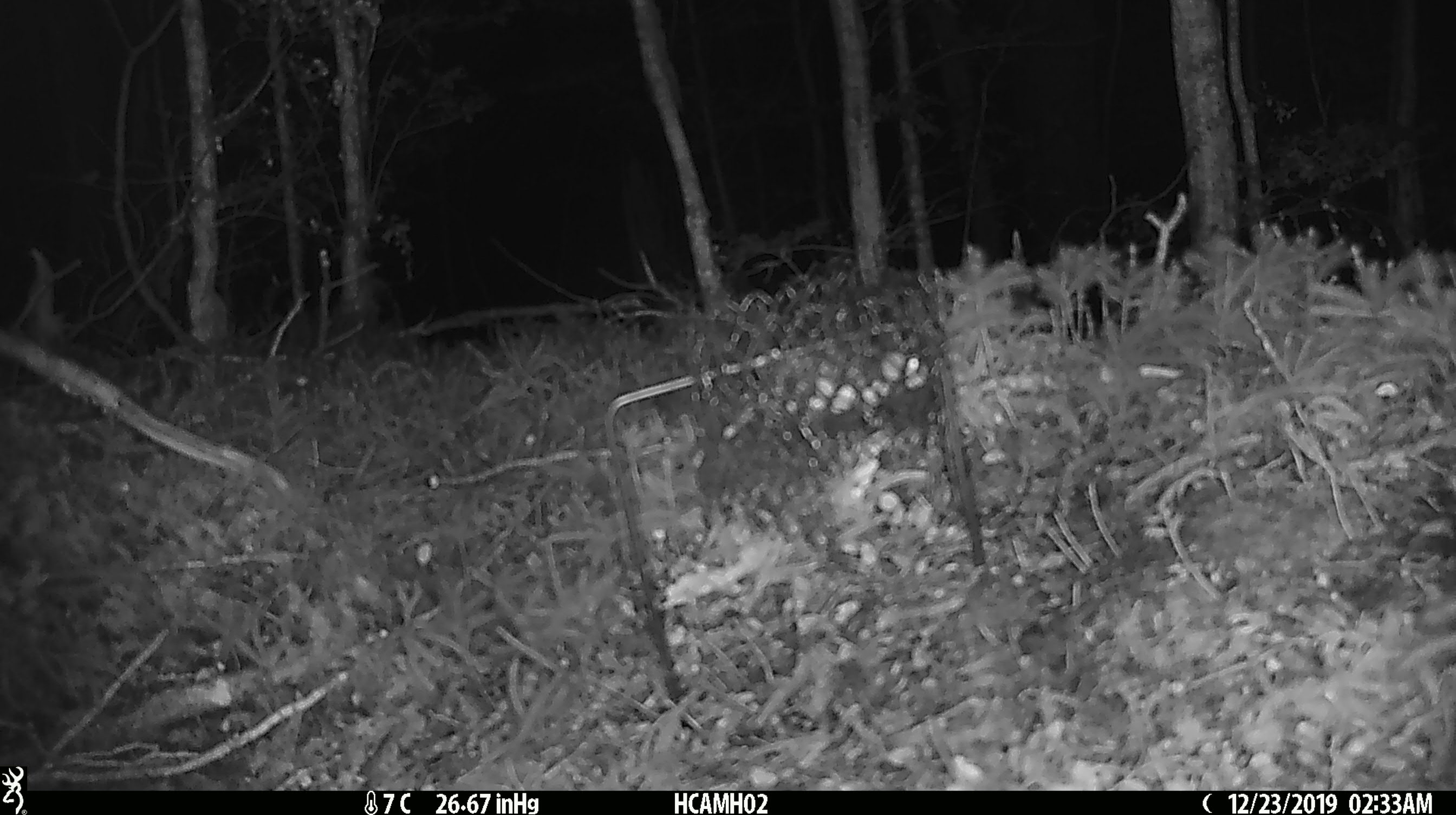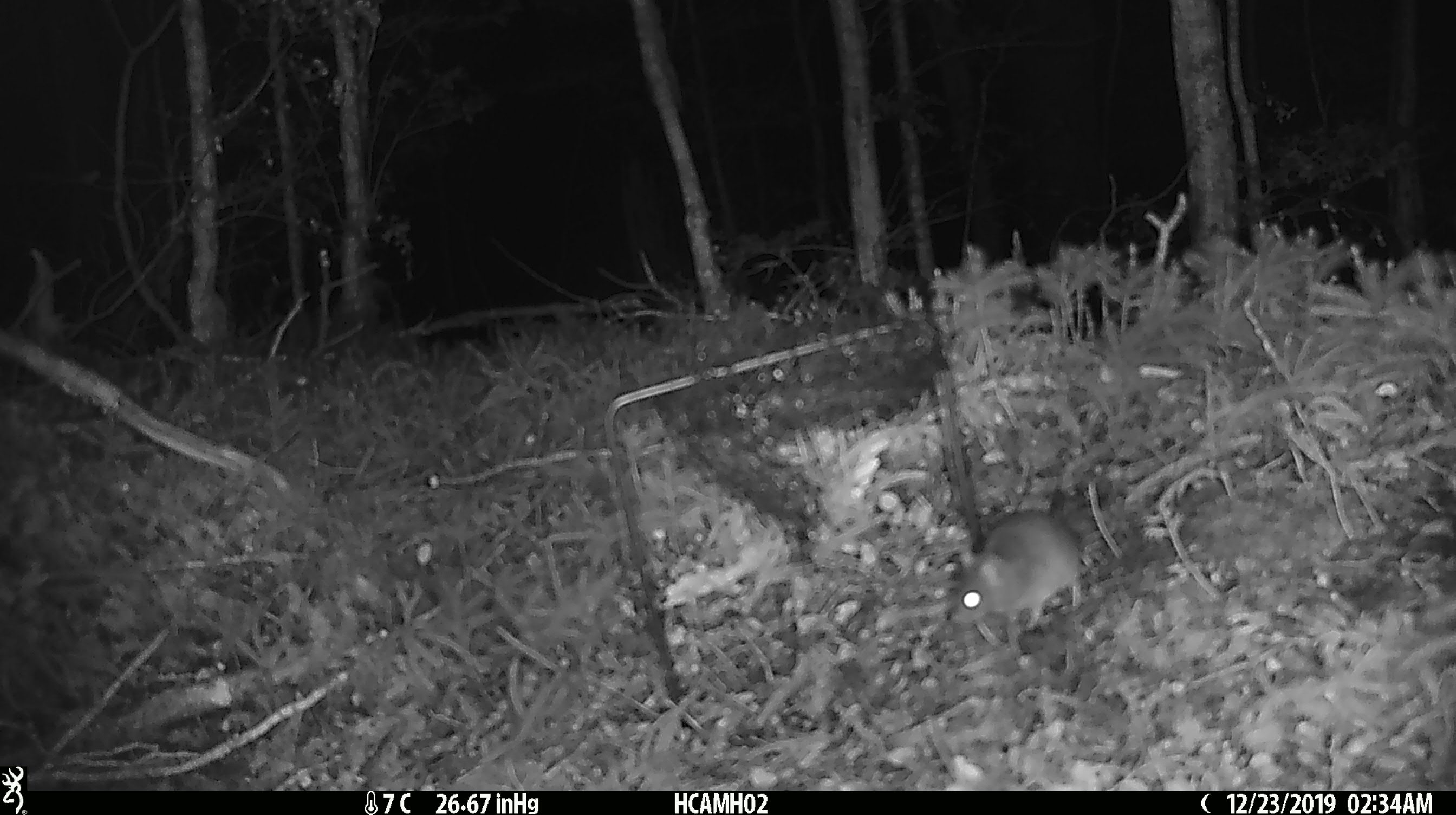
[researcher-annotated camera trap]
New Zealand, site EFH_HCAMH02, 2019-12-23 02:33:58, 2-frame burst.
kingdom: Animalia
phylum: Chordata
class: Mammalia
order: Rodentia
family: Muridae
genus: Mus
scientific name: Mus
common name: mouse